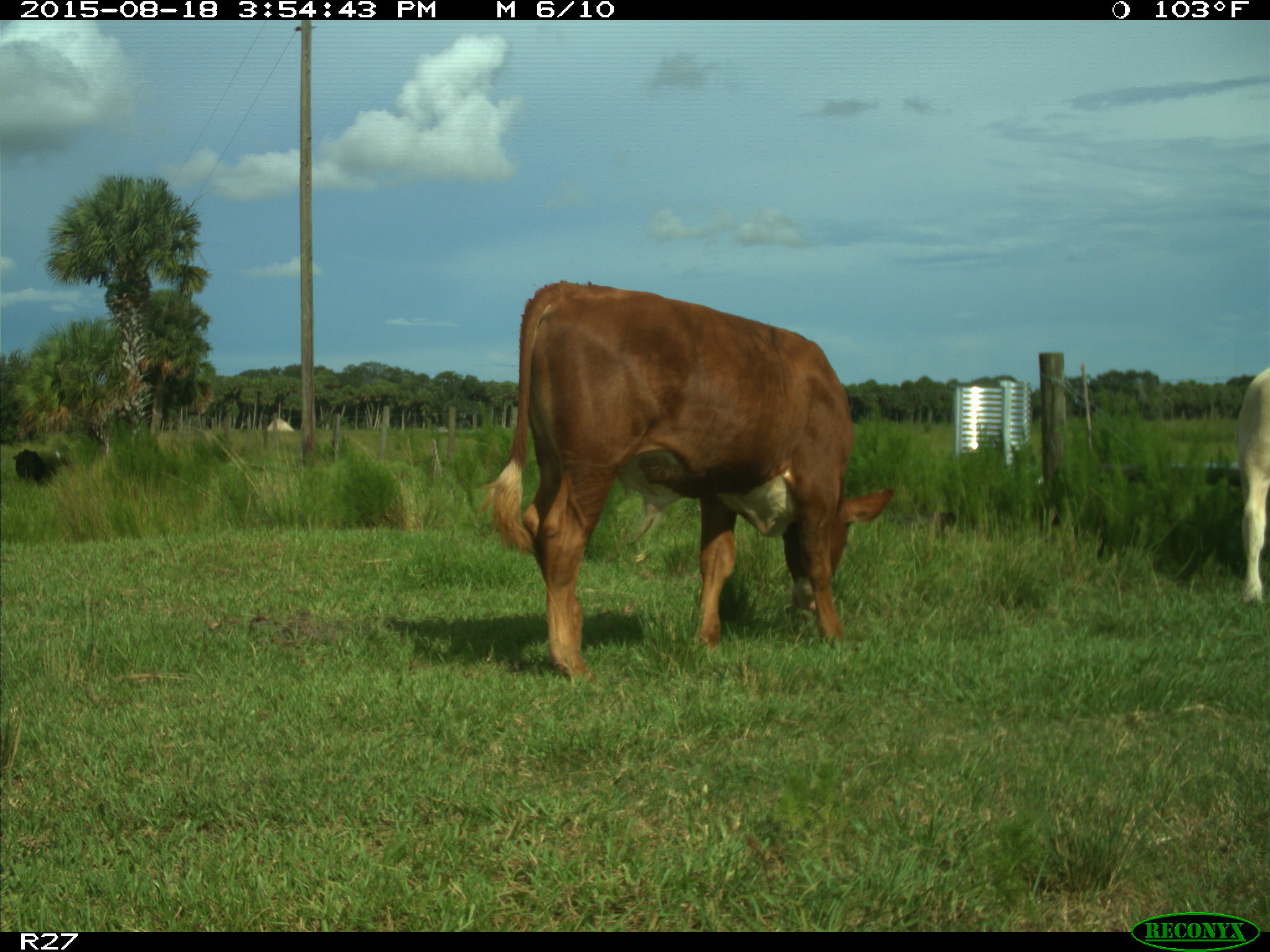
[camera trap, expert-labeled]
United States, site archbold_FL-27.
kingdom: Animalia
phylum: Chordata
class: Mammalia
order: Artiodactyla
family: Bovidae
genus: Bos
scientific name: Bos taurus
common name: domestic cow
Bos taurus (domestic cow).